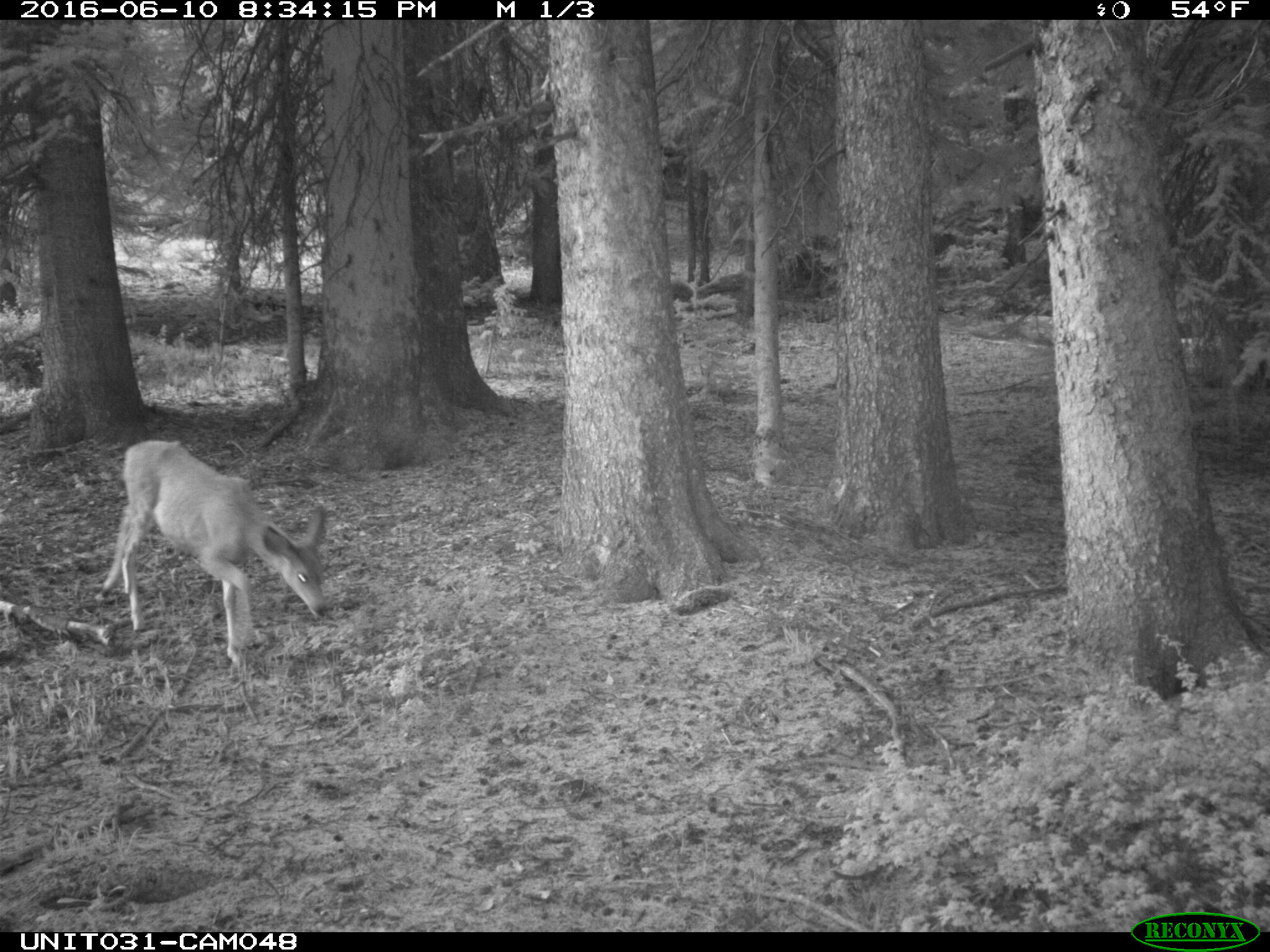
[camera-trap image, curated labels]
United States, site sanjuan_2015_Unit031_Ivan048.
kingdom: Animalia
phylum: Chordata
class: Mammalia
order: Artiodactyla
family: Cervidae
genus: Odocoileus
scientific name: Odocoileus hemionus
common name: mule deer